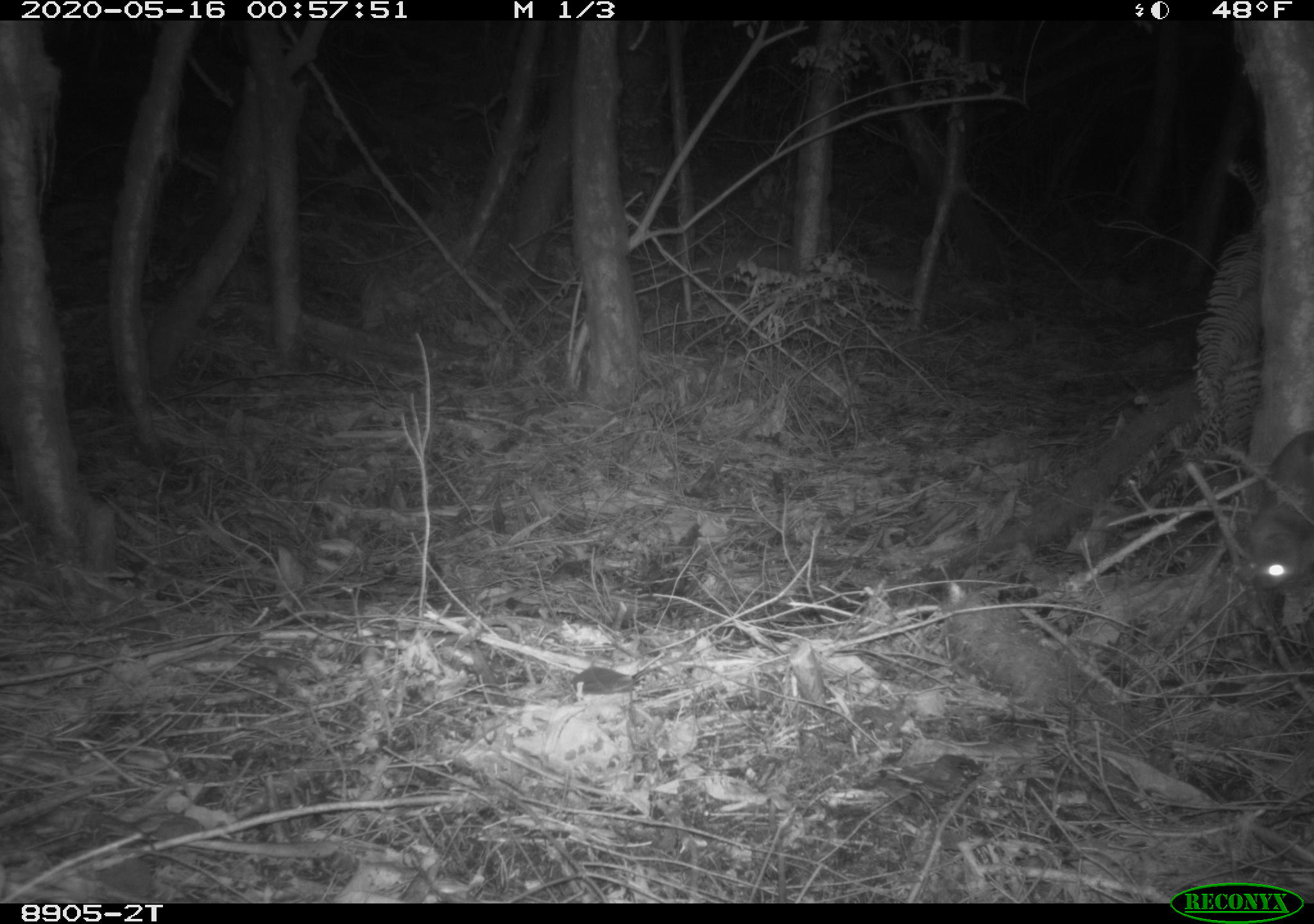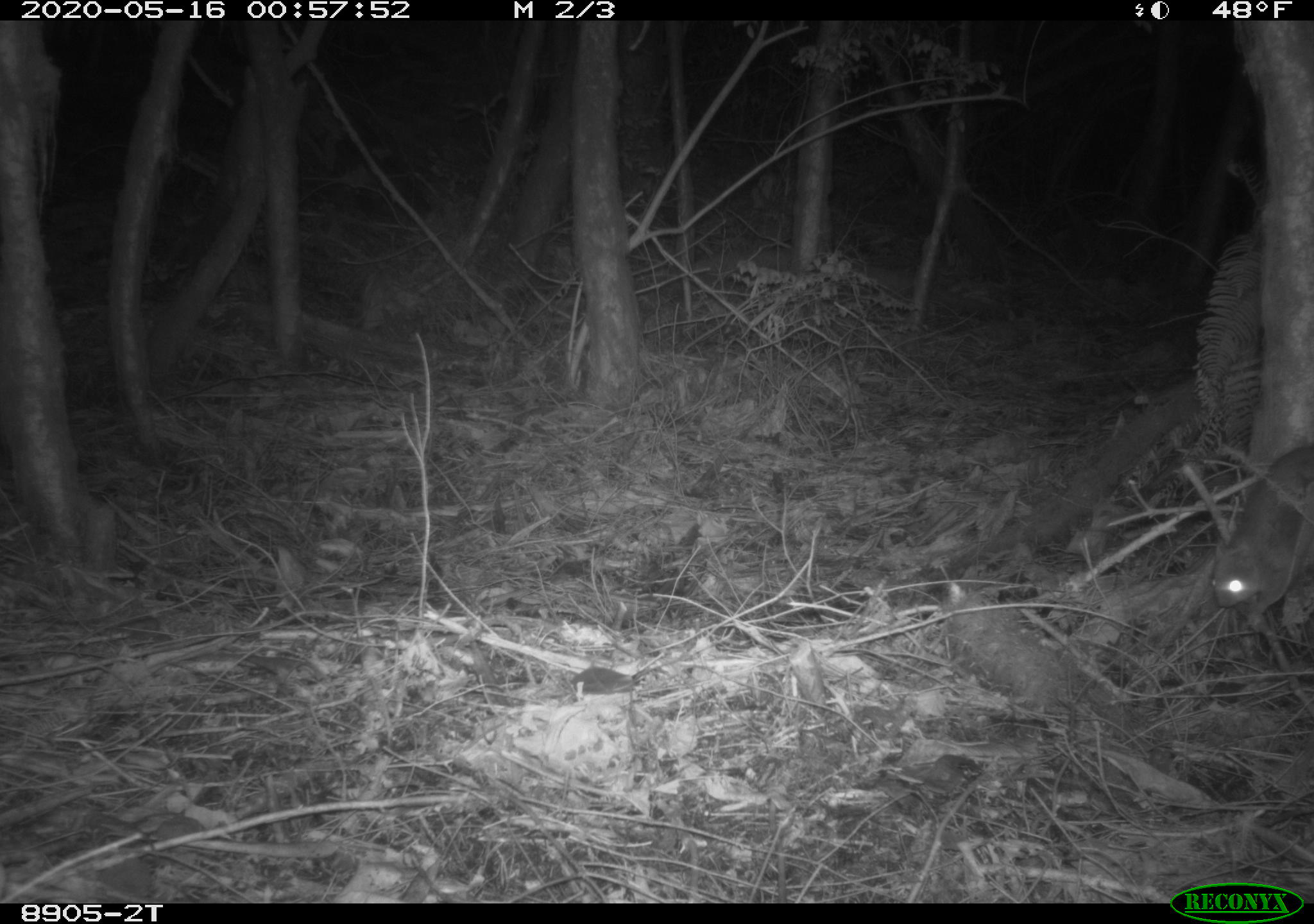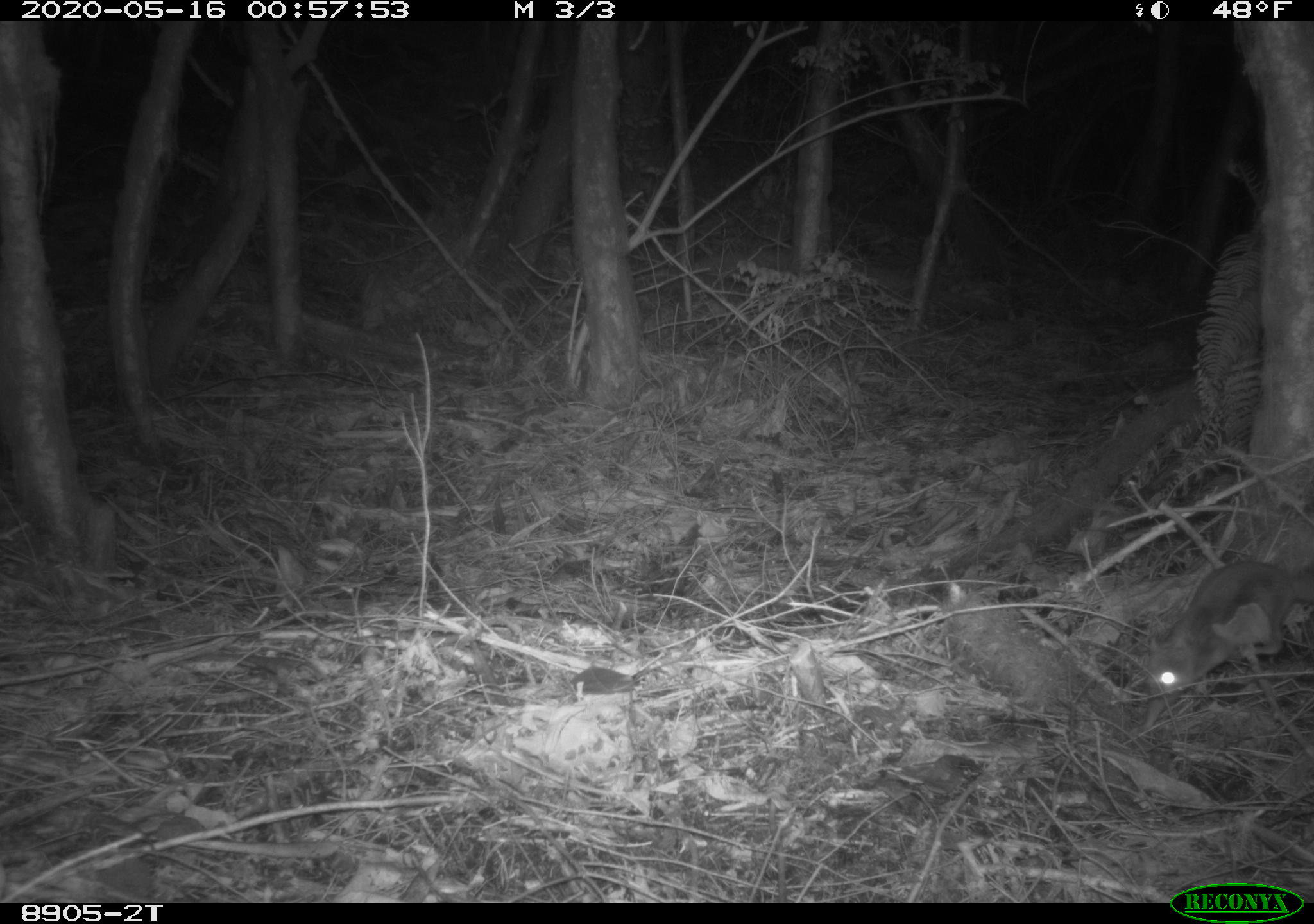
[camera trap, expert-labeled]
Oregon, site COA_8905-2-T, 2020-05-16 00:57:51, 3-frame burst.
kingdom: Animalia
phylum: Chordata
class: Mammalia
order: Rodentia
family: Sciuridae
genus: Glaucomys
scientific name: Glaucomys oregonensis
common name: humboldt's flying squirrel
Humboldt's flying squirrel (Glaucomys oregonensis).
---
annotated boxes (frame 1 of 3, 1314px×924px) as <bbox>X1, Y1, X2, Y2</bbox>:
humboldt's flying squirrel: <bbox>1232, 414, 1306, 605</bbox>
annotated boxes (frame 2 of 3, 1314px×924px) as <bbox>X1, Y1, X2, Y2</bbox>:
humboldt's flying squirrel: <bbox>1192, 436, 1306, 628</bbox>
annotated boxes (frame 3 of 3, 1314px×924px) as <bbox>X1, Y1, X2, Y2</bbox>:
humboldt's flying squirrel: <bbox>1128, 550, 1306, 709</bbox>